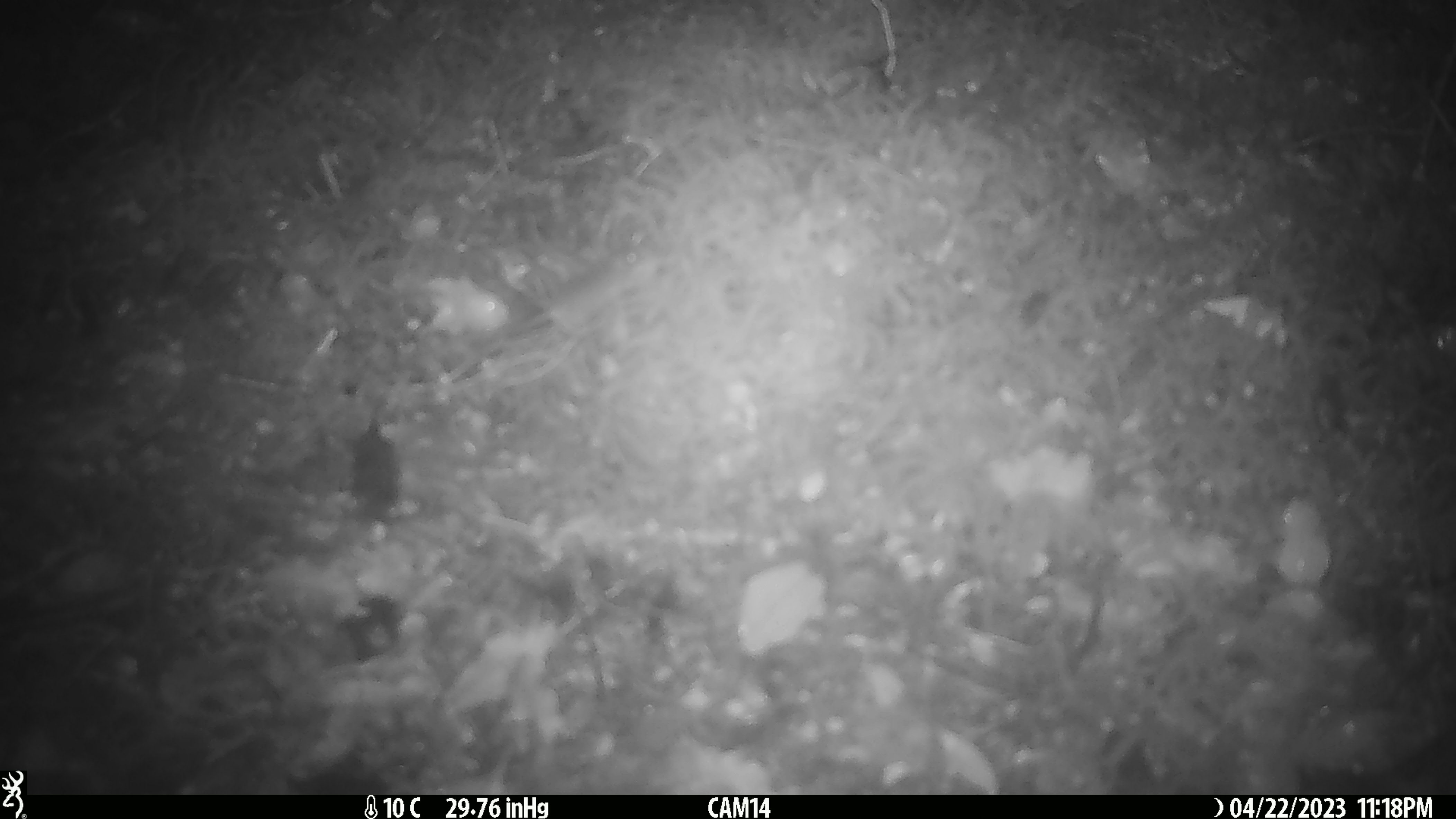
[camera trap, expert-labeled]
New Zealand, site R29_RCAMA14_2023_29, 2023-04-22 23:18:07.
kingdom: Animalia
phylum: Chordata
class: Mammalia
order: Rodentia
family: Muridae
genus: Mus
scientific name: Mus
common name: mouse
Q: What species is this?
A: Mouse (Mus).